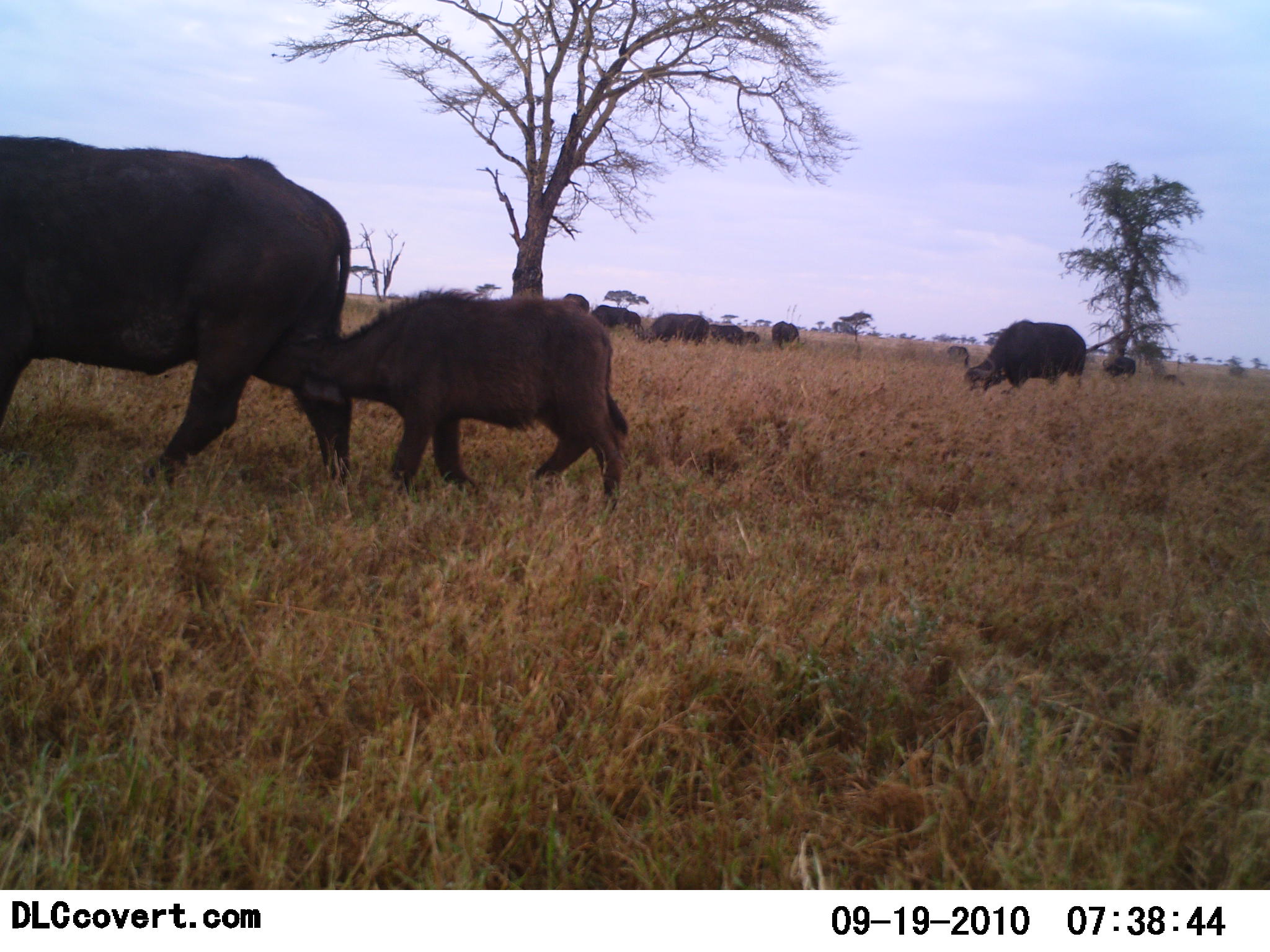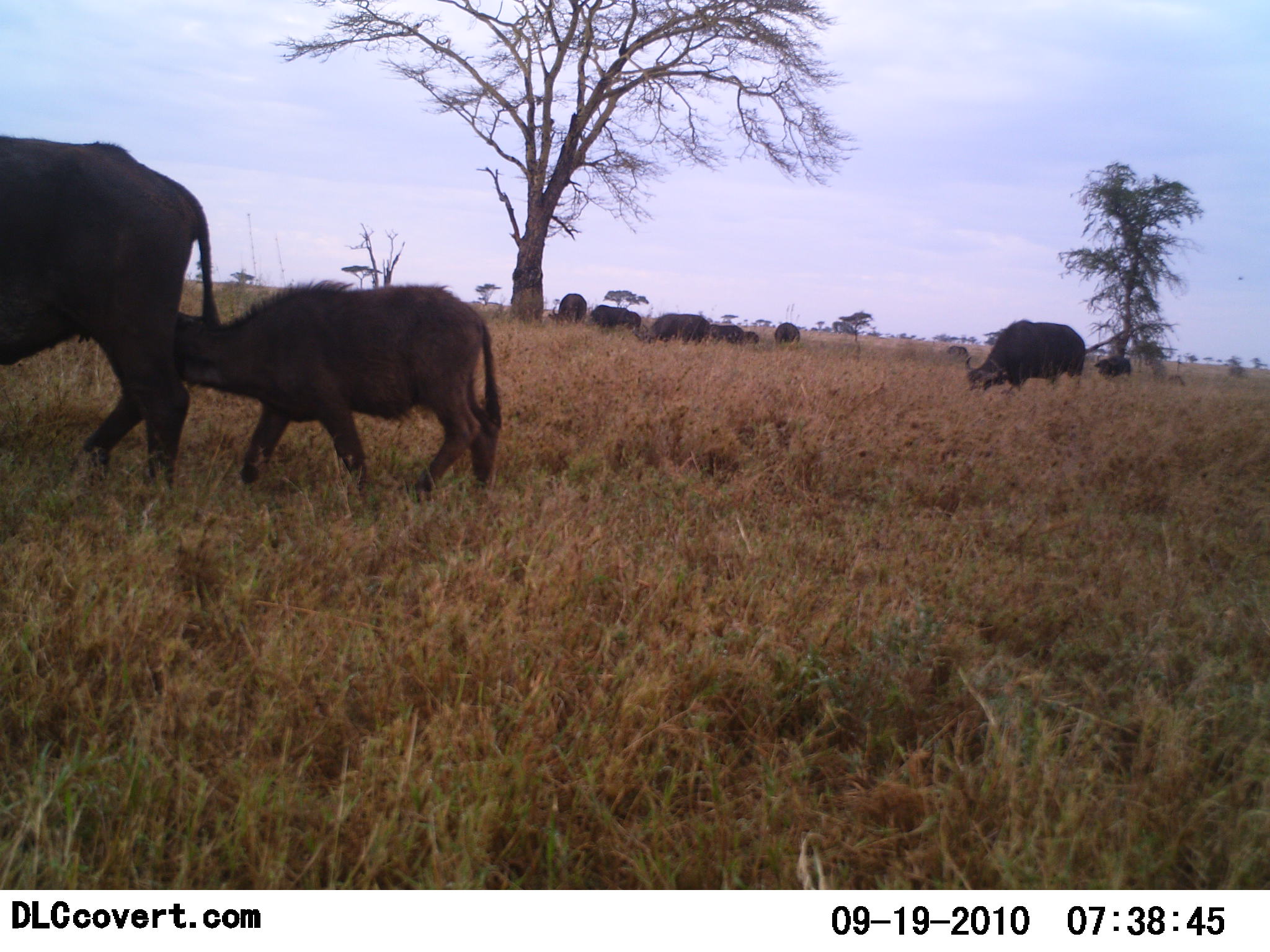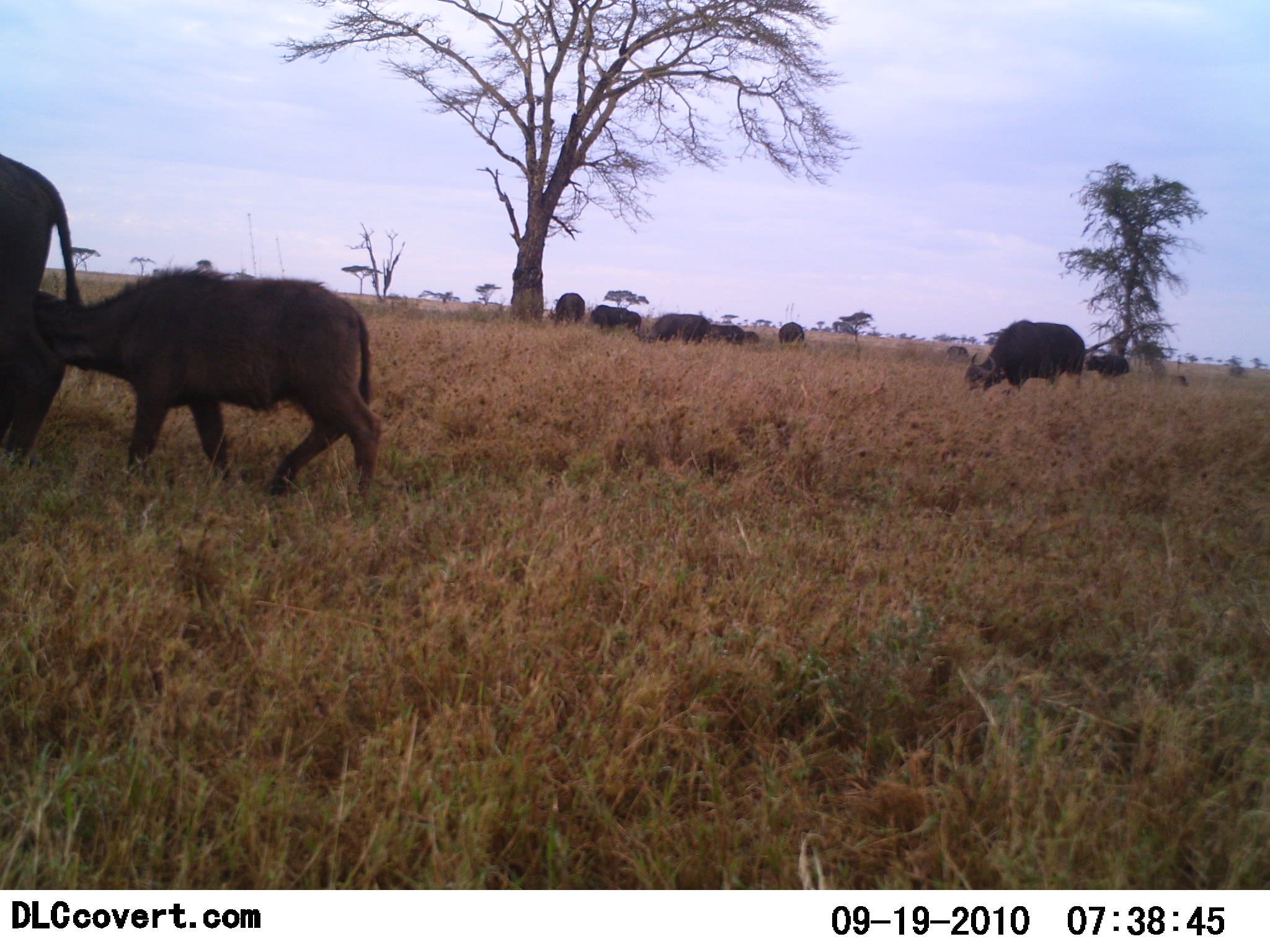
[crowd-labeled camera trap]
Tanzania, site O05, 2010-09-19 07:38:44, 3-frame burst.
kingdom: Animalia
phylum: Chordata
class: Mammalia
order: Artiodactyla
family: Bovidae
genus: Syncerus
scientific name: Syncerus caffer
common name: cape buffalo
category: buffalo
Buffalo (cape buffalo) (Syncerus caffer), count 11-50. Behavior (volunteer vote fractions): standing 62%, resting 6%, moving 81%, interacting 12%. Young present (vote fraction): 94%. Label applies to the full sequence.